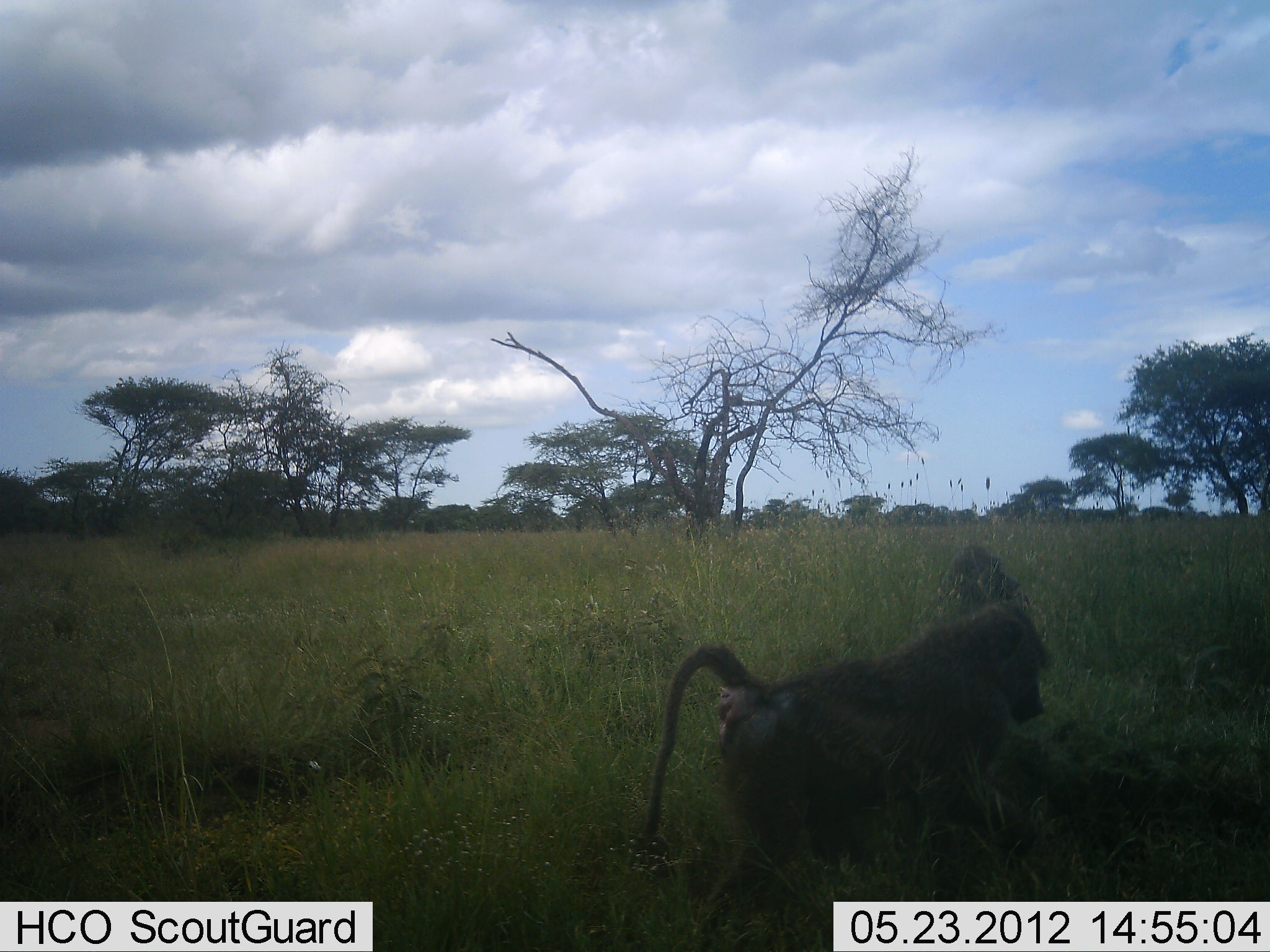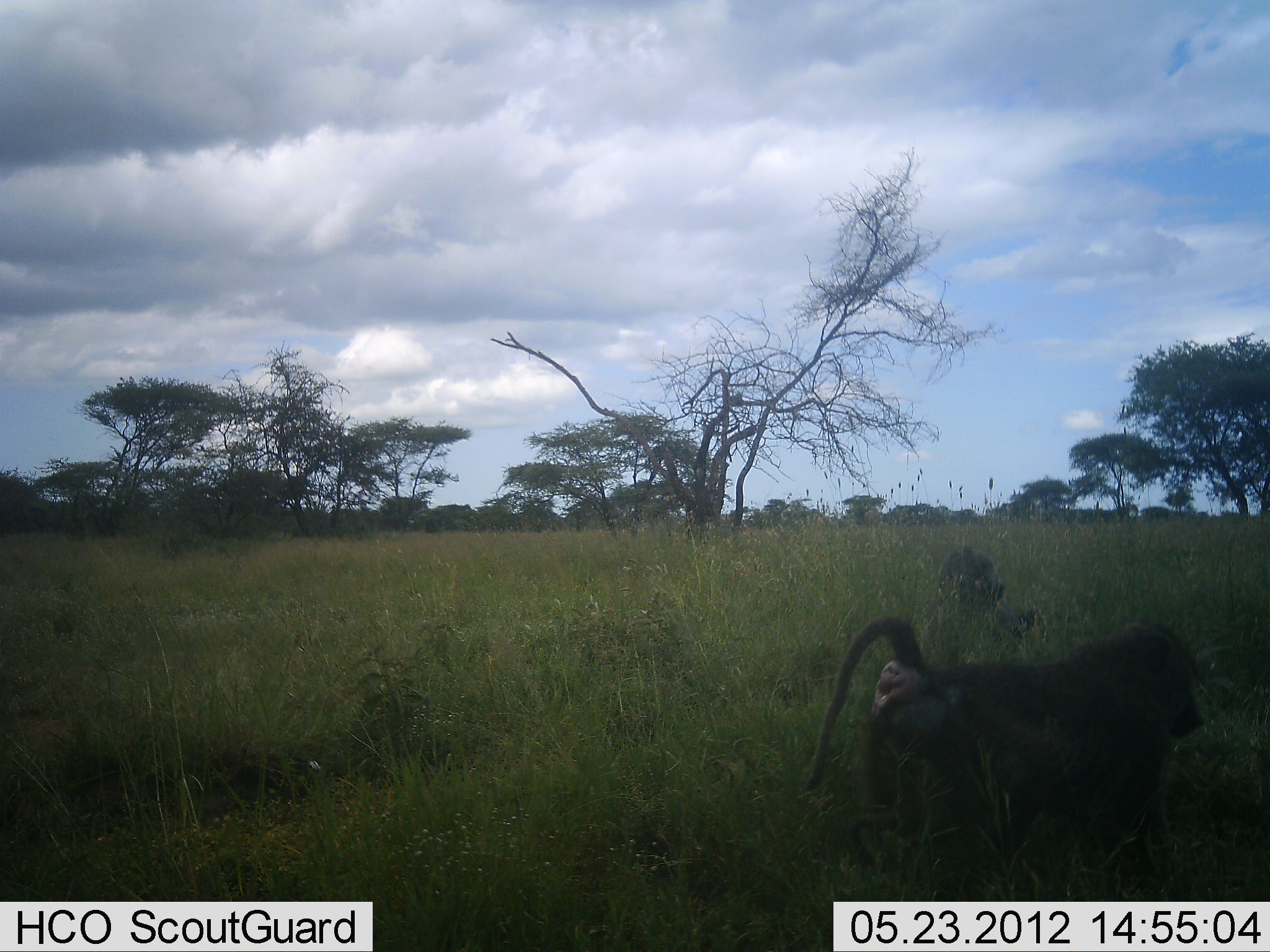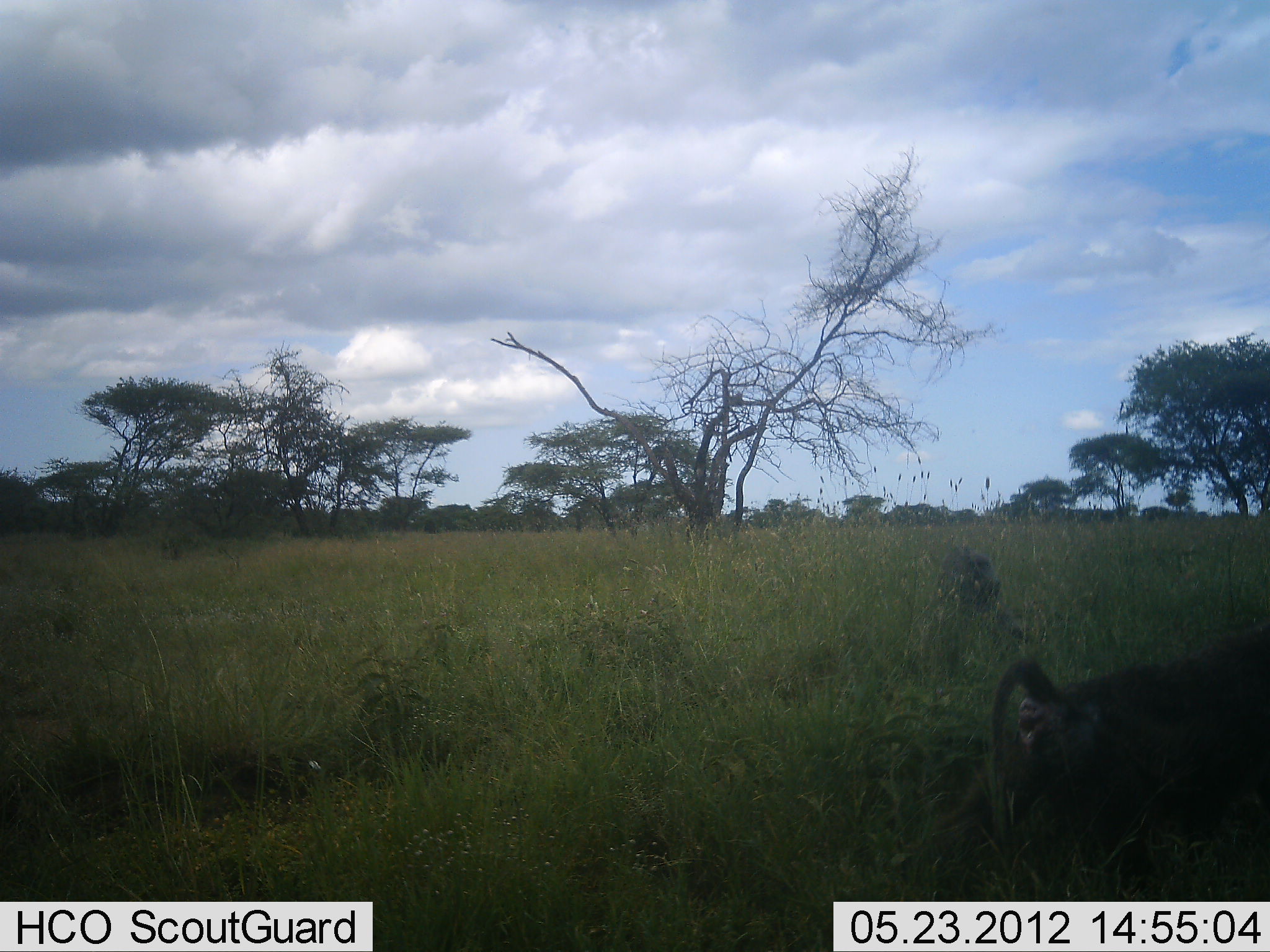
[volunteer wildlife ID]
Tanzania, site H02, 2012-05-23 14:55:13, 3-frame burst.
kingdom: Animalia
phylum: Chordata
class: Mammalia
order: Primates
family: Cercopithecidae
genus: Papio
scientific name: Papio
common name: baboon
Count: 2.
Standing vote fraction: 10%.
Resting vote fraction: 60%.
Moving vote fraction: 100%.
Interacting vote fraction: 0%.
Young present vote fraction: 0%.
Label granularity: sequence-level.